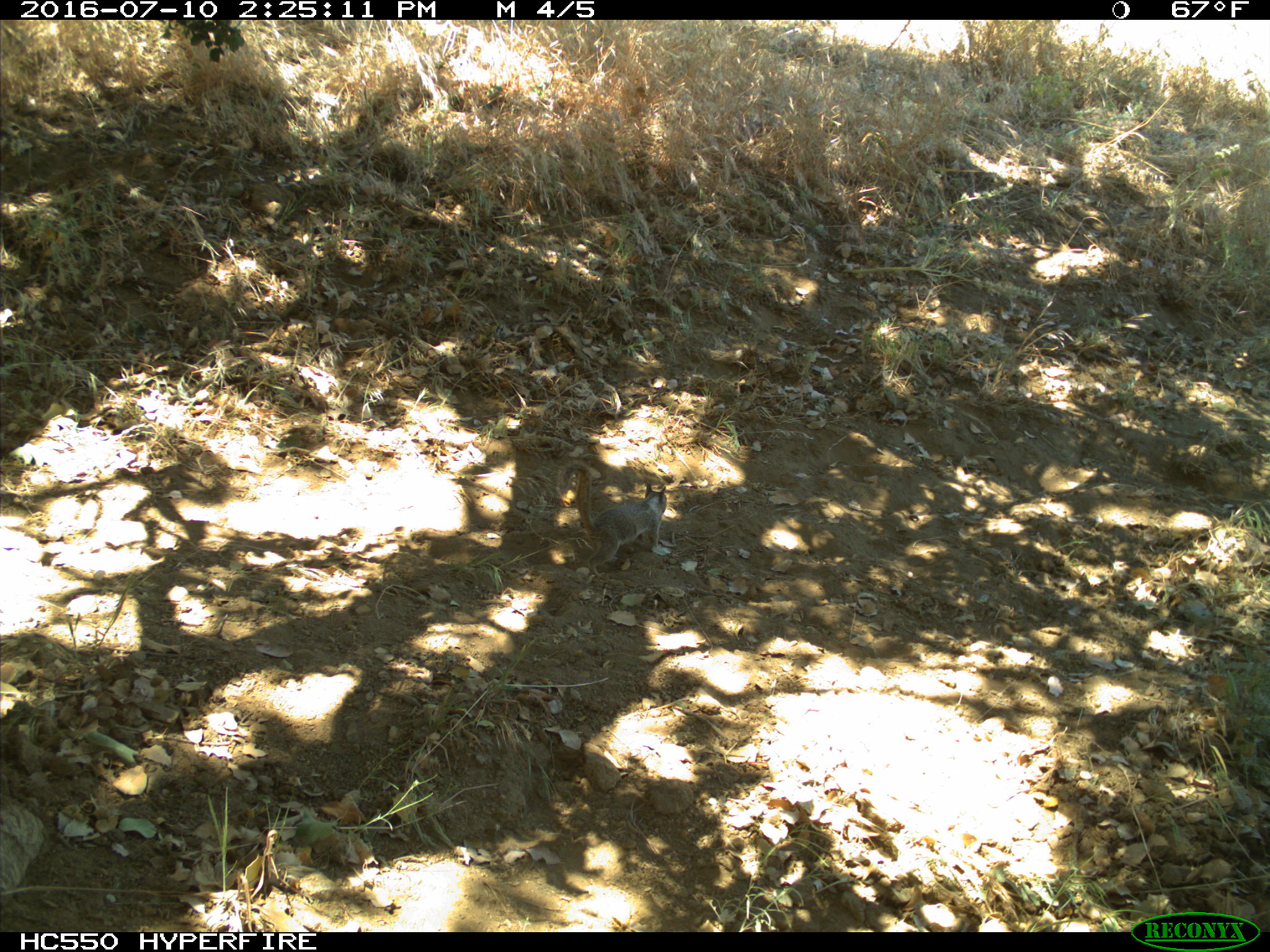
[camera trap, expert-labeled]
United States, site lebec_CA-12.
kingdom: Animalia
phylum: Chordata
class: Mammalia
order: Rodentia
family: Sciuridae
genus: Otospermophilus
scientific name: Otospermophilus beecheyi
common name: california ground squirrel